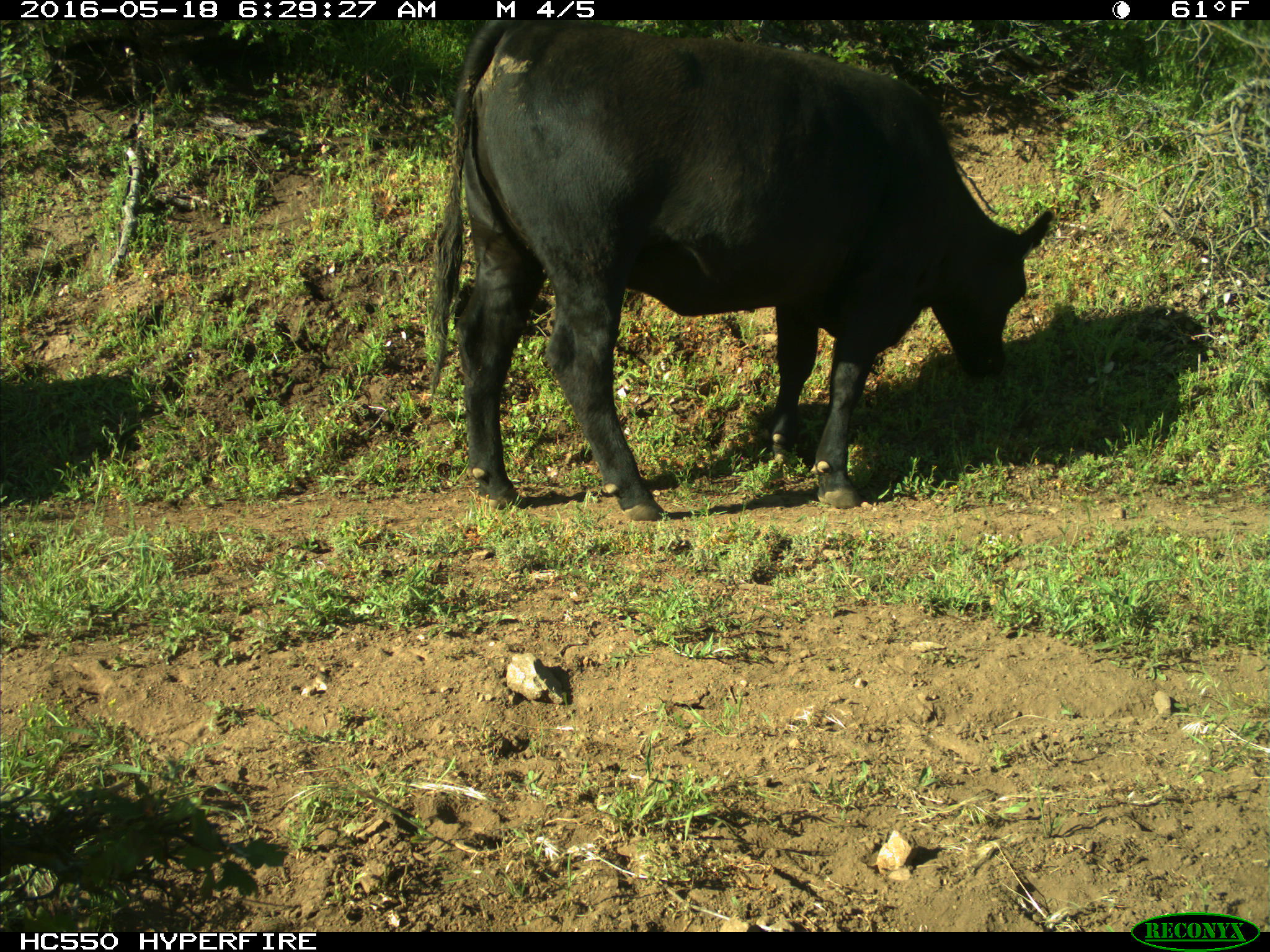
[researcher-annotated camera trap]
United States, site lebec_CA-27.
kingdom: Animalia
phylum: Chordata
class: Mammalia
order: Artiodactyla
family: Bovidae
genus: Bos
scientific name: Bos taurus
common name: domestic cow